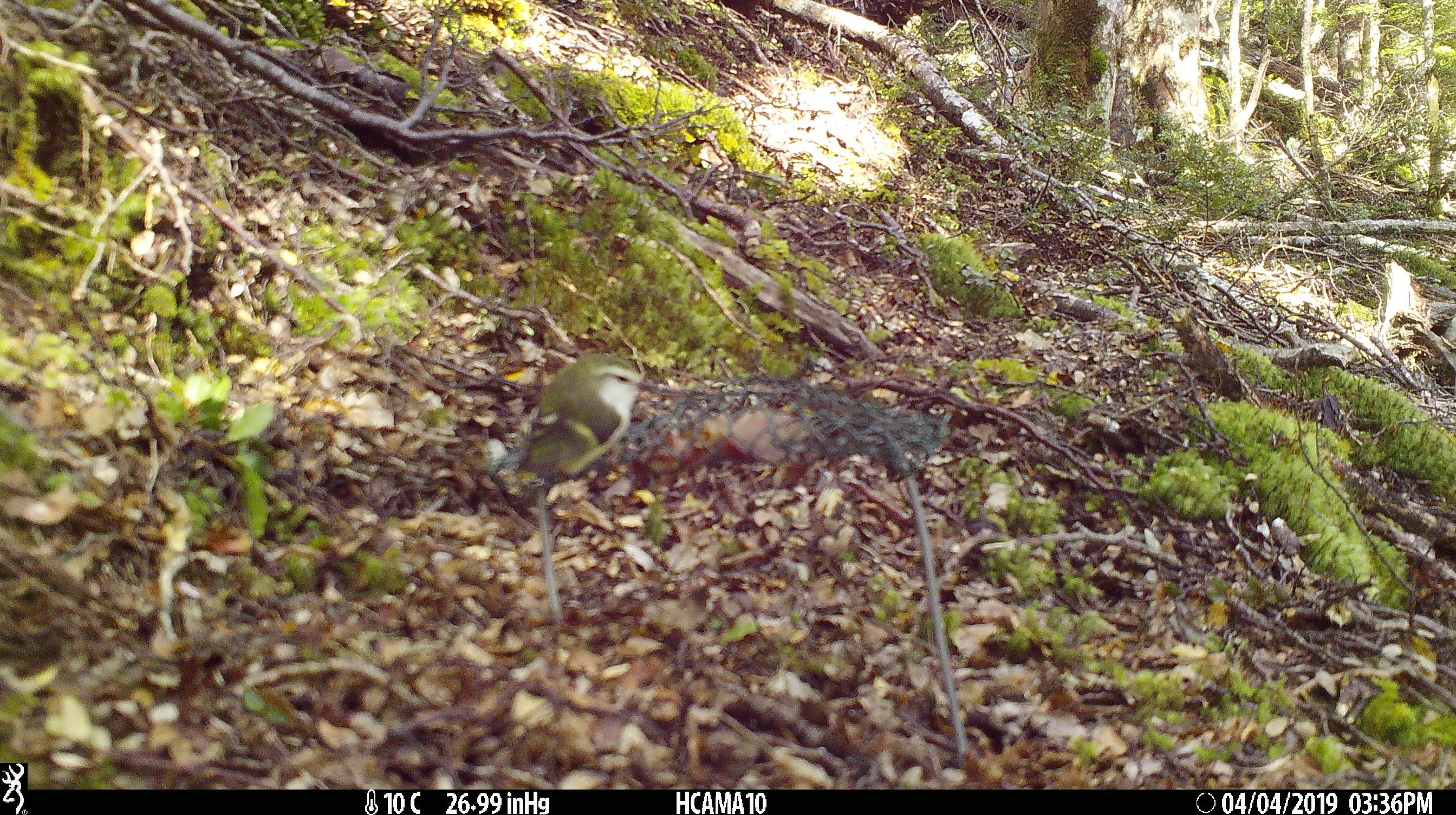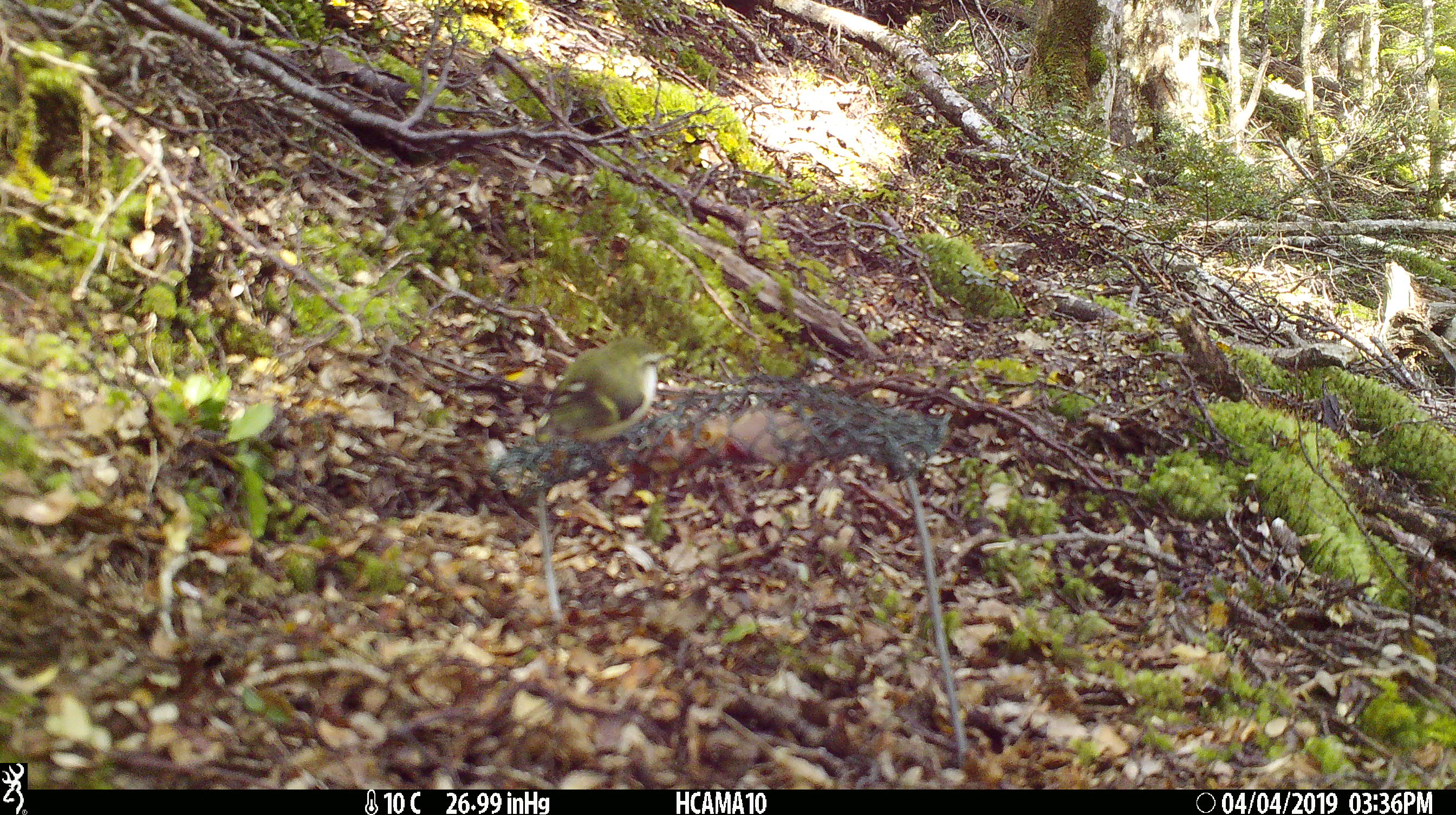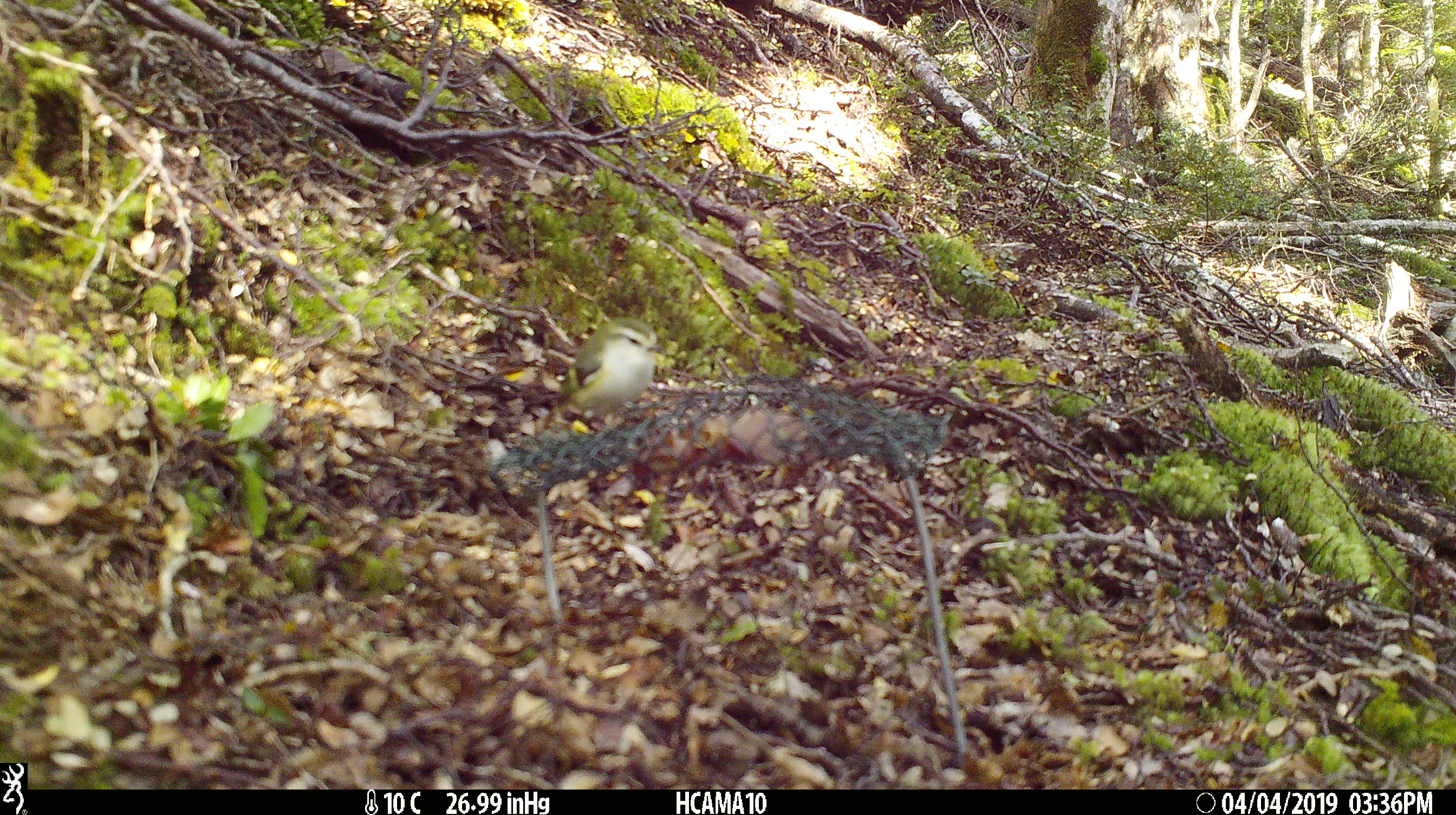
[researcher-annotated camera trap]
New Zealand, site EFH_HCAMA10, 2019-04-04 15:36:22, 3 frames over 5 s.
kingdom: Animalia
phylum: Chordata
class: Aves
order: Passeriformes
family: Acanthisittidae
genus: Acanthisitta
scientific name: Acanthisitta chloris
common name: rifleman